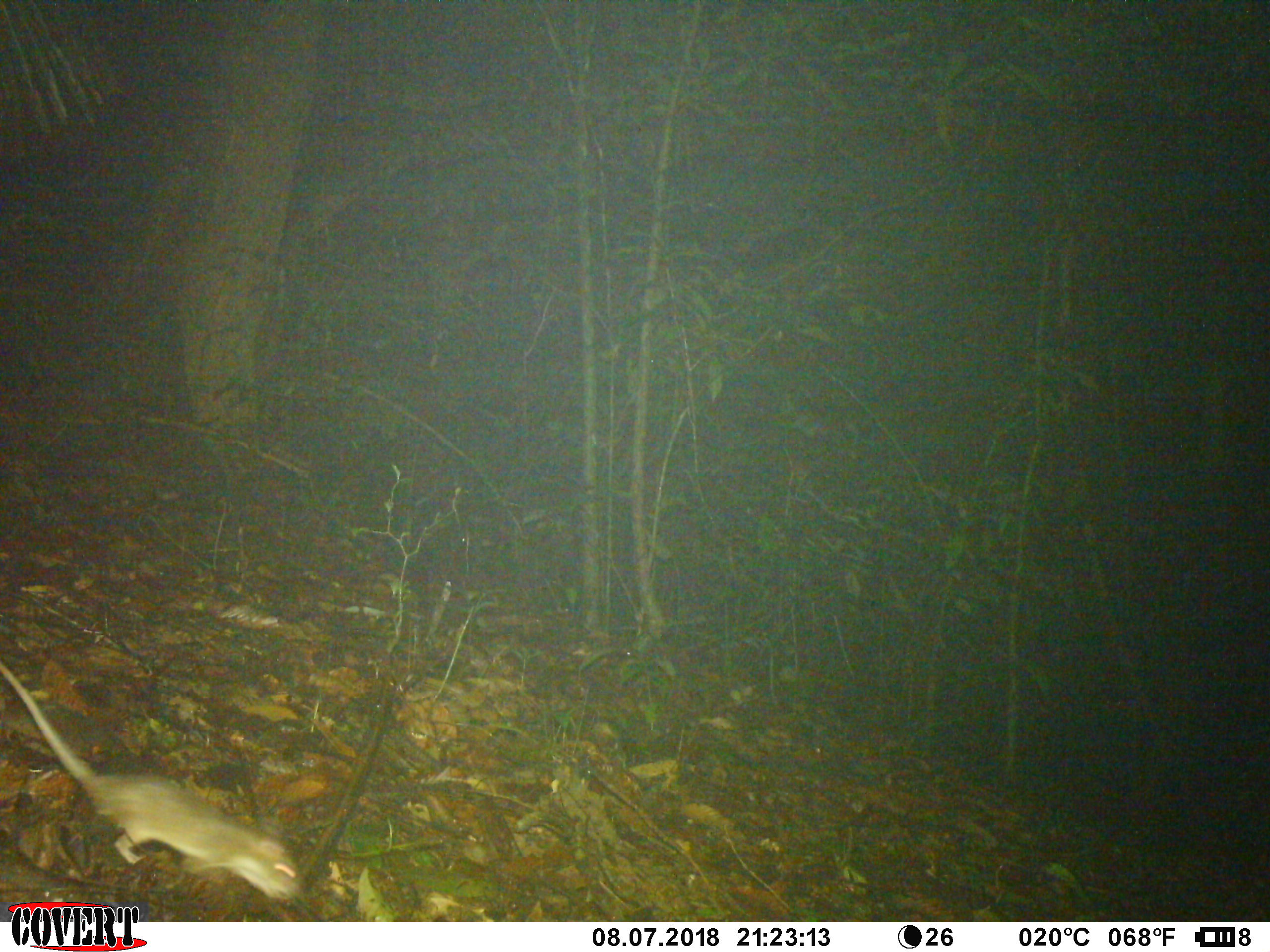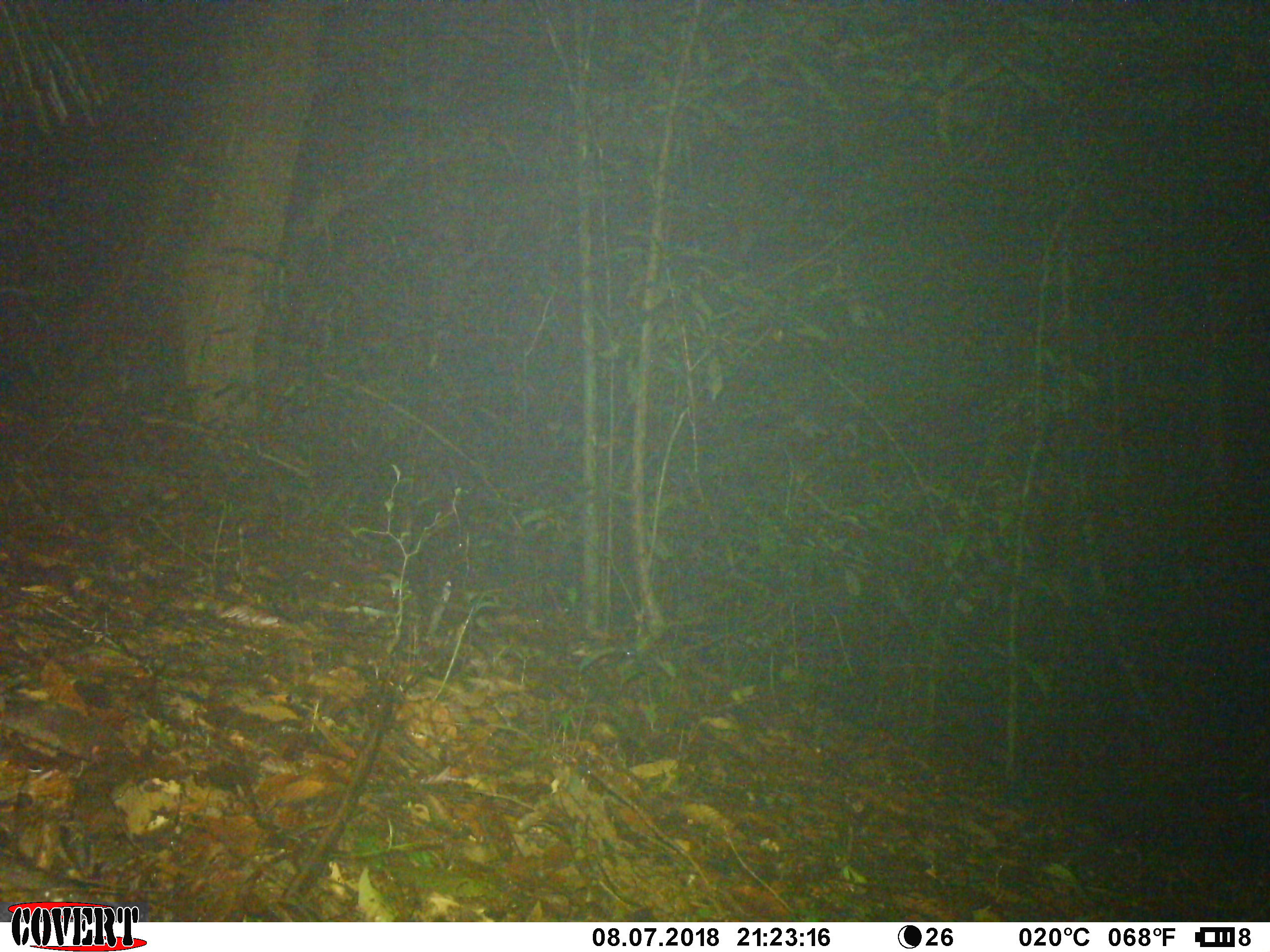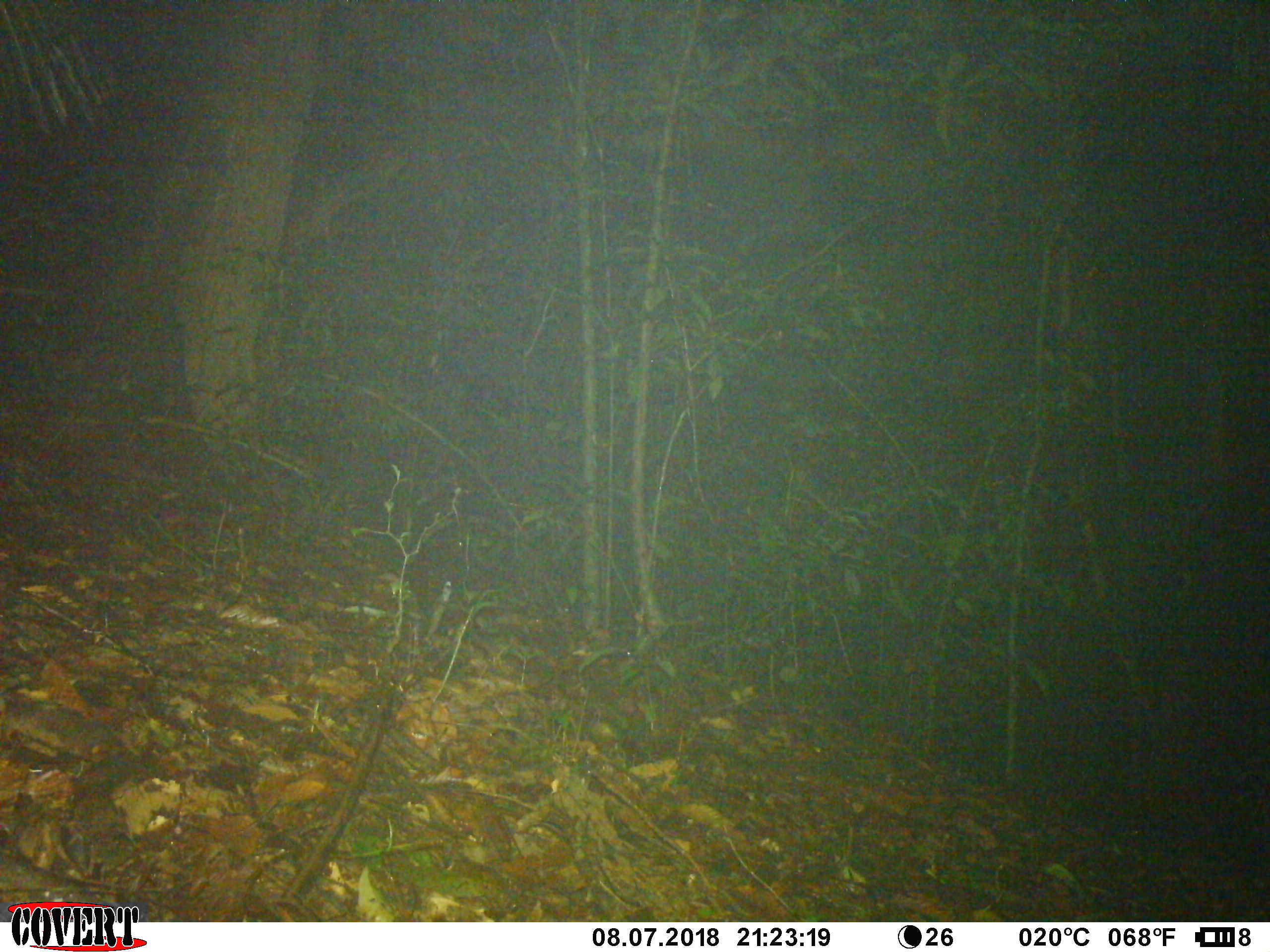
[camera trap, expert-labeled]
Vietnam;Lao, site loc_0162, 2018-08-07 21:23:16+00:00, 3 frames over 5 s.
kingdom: Animalia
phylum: Chordata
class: Mammalia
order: Rodentia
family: Muridae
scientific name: Muridae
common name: old-world mice and rats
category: unidentified murid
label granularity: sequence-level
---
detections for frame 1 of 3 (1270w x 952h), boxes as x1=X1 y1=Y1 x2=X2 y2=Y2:
unidentified murid: x1=0 y1=658 x2=304 y2=900